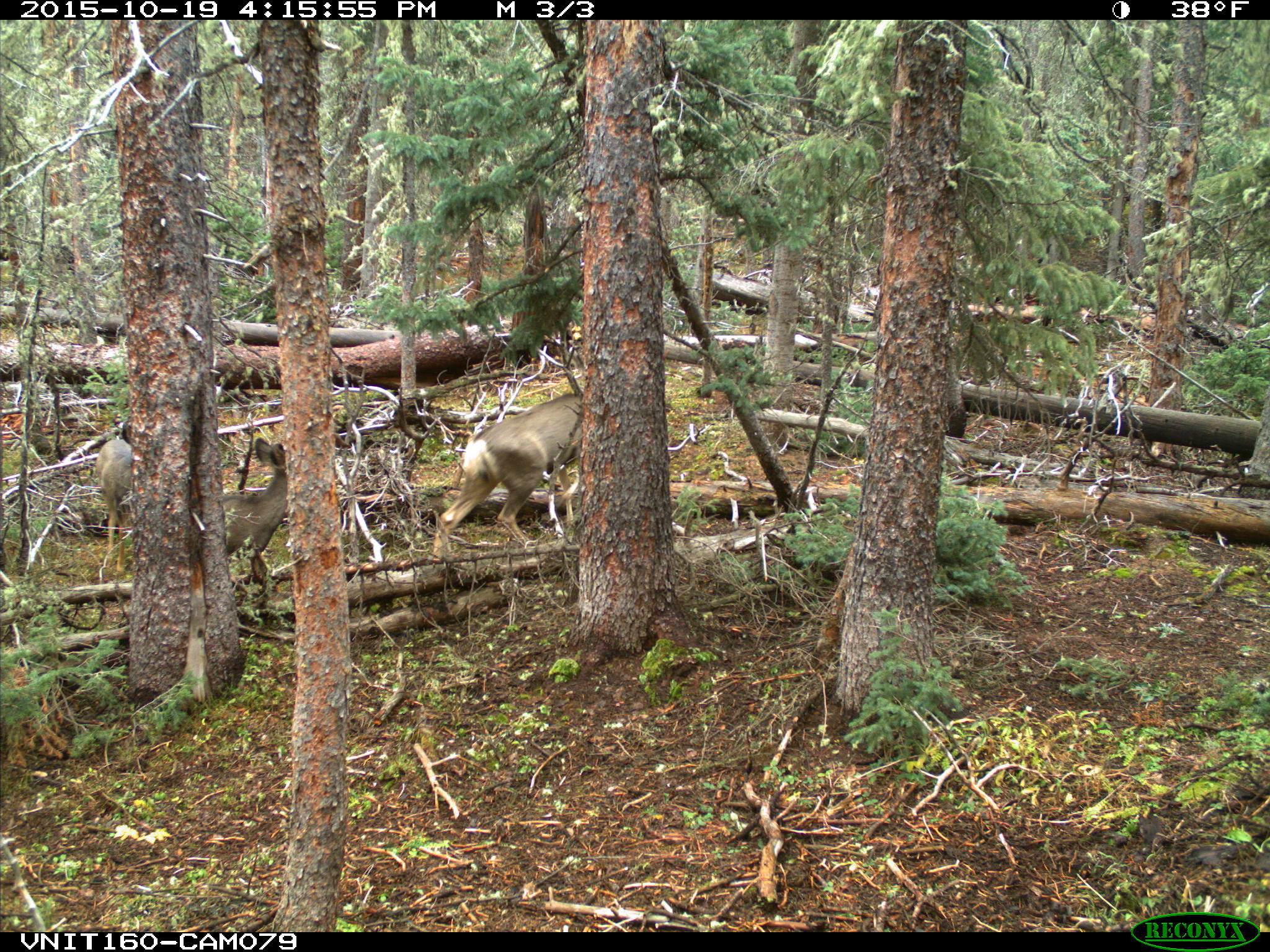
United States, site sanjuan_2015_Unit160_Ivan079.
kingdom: Animalia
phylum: Chordata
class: Mammalia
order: Artiodactyla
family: Cervidae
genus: Odocoileus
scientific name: Odocoileus hemionus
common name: mule deer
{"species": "Odocoileus hemionus (mule deer)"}